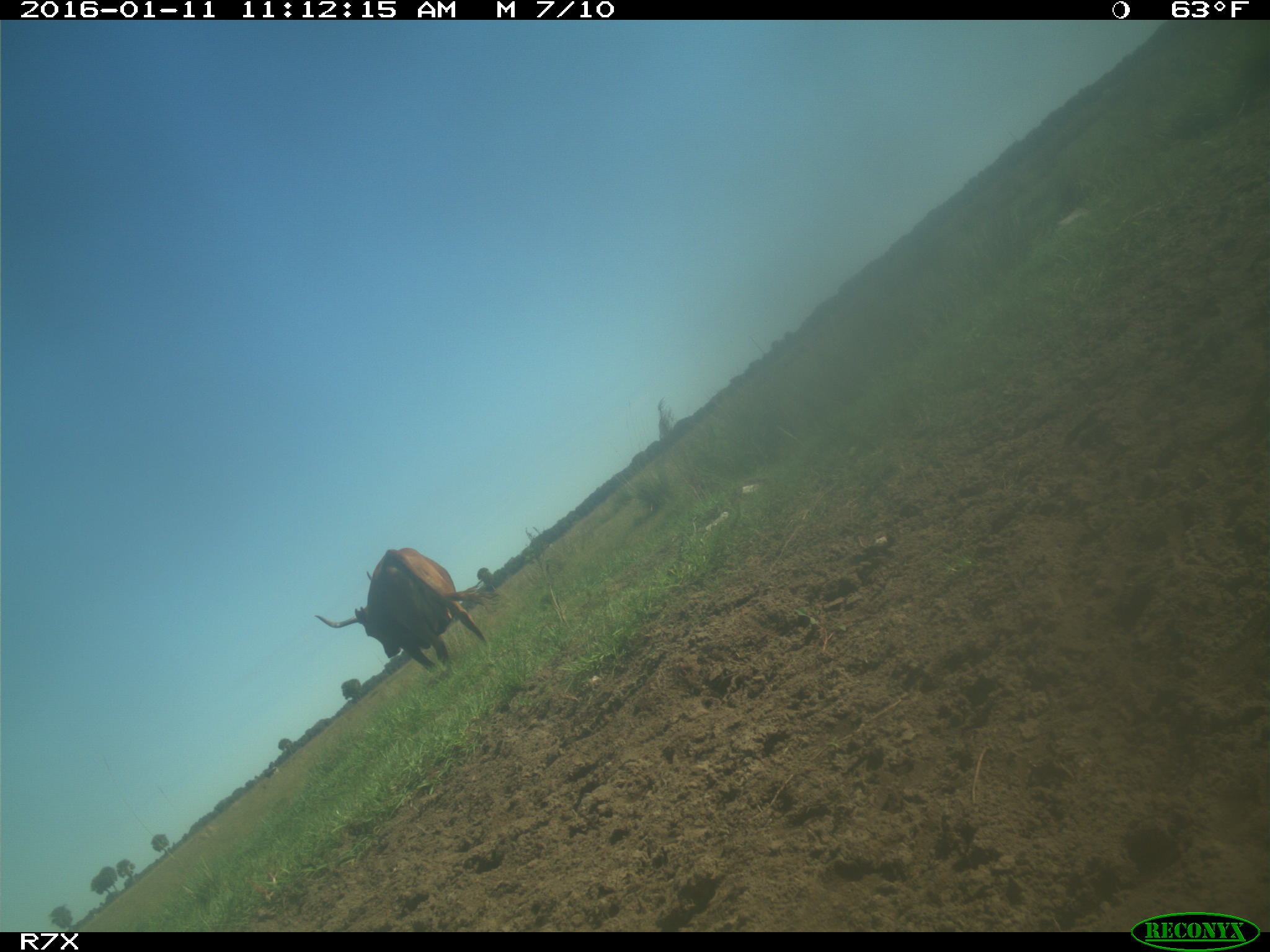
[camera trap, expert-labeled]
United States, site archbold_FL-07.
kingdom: Animalia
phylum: Chordata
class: Mammalia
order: Artiodactyla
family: Bovidae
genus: Bos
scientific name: Bos taurus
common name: domestic cow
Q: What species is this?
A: Bos taurus (domestic cow).